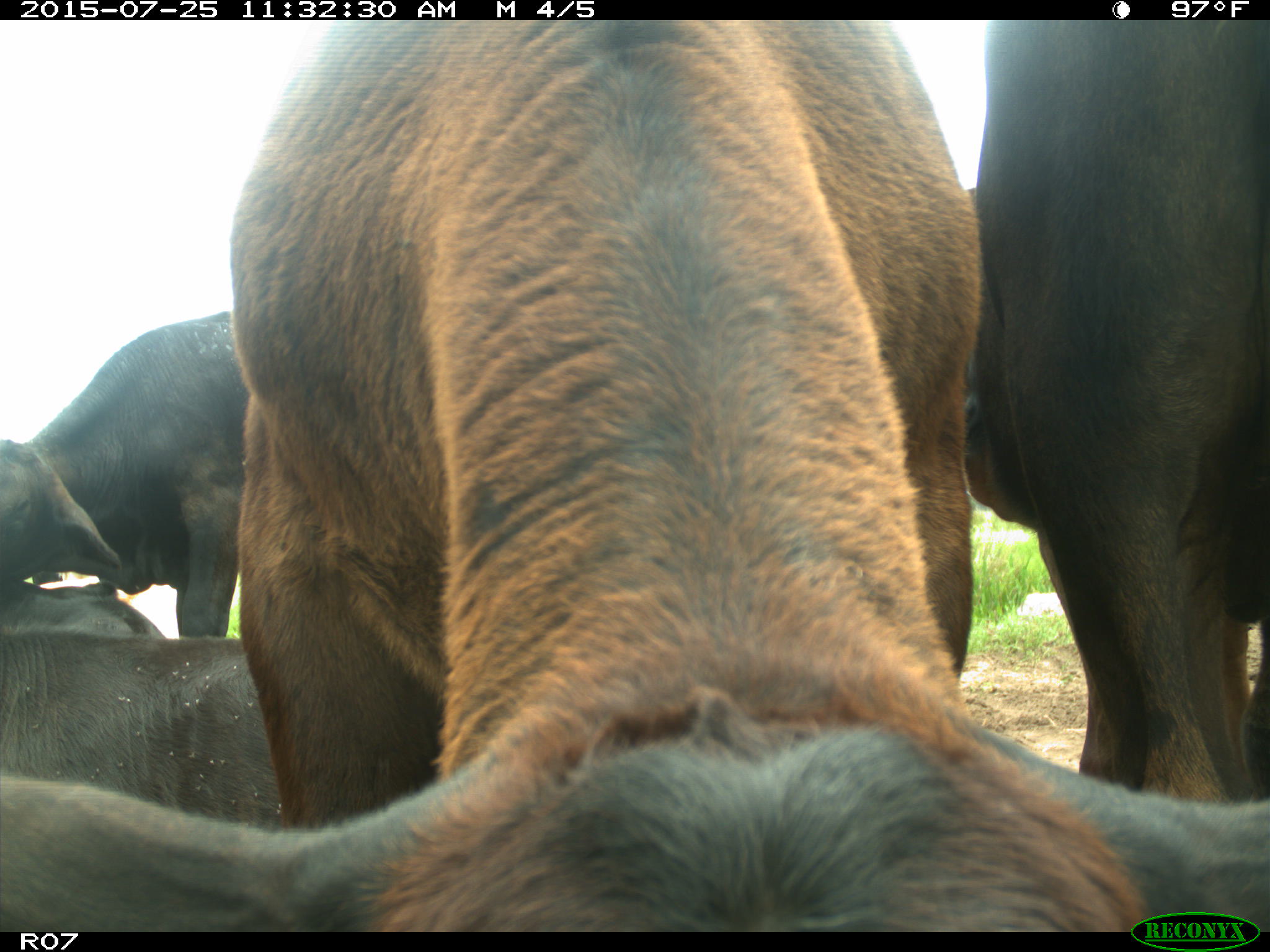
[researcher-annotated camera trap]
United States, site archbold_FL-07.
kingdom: Animalia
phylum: Chordata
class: Mammalia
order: Artiodactyla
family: Bovidae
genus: Bos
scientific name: Bos taurus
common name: domestic cow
Bos taurus (domestic cow).